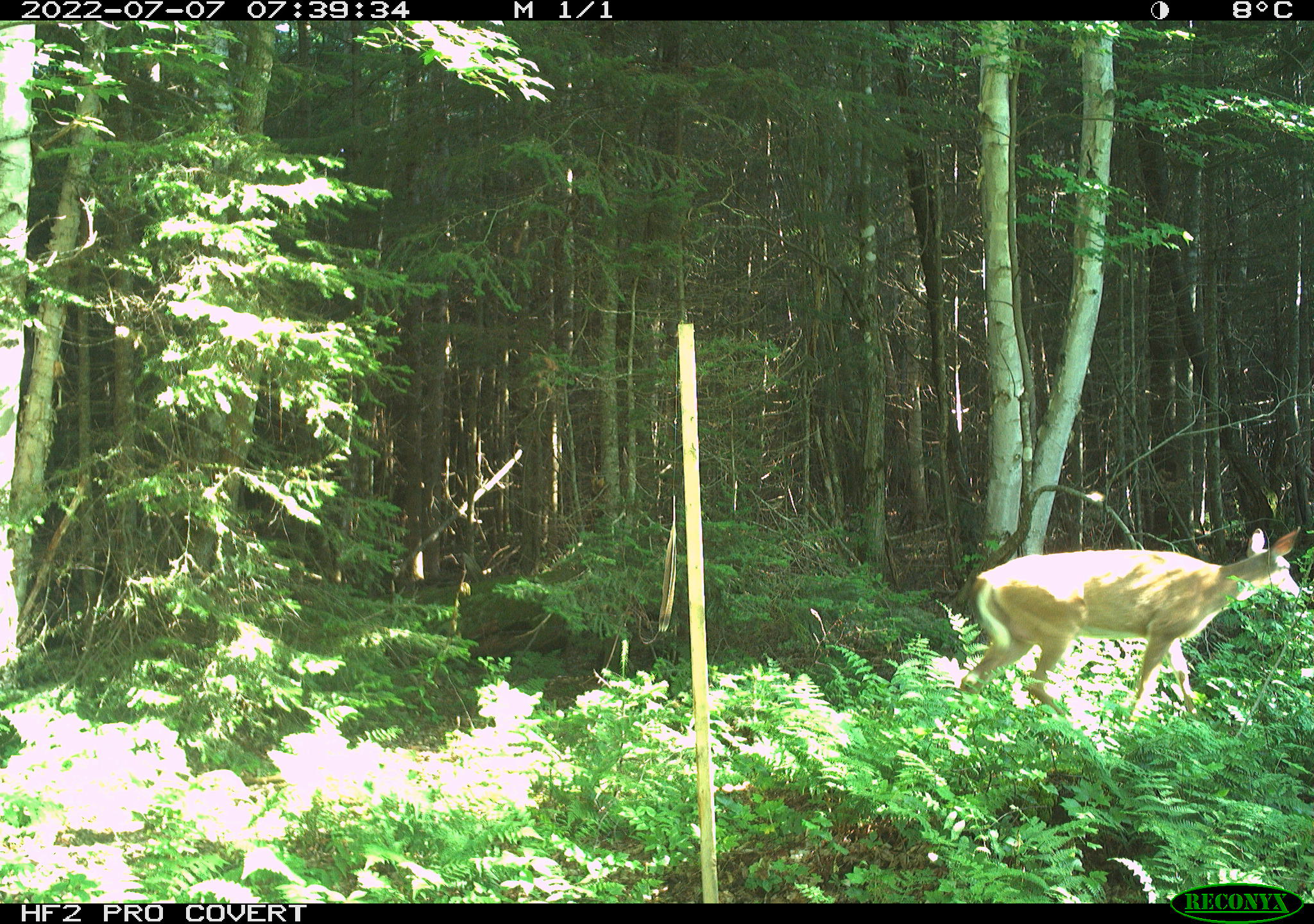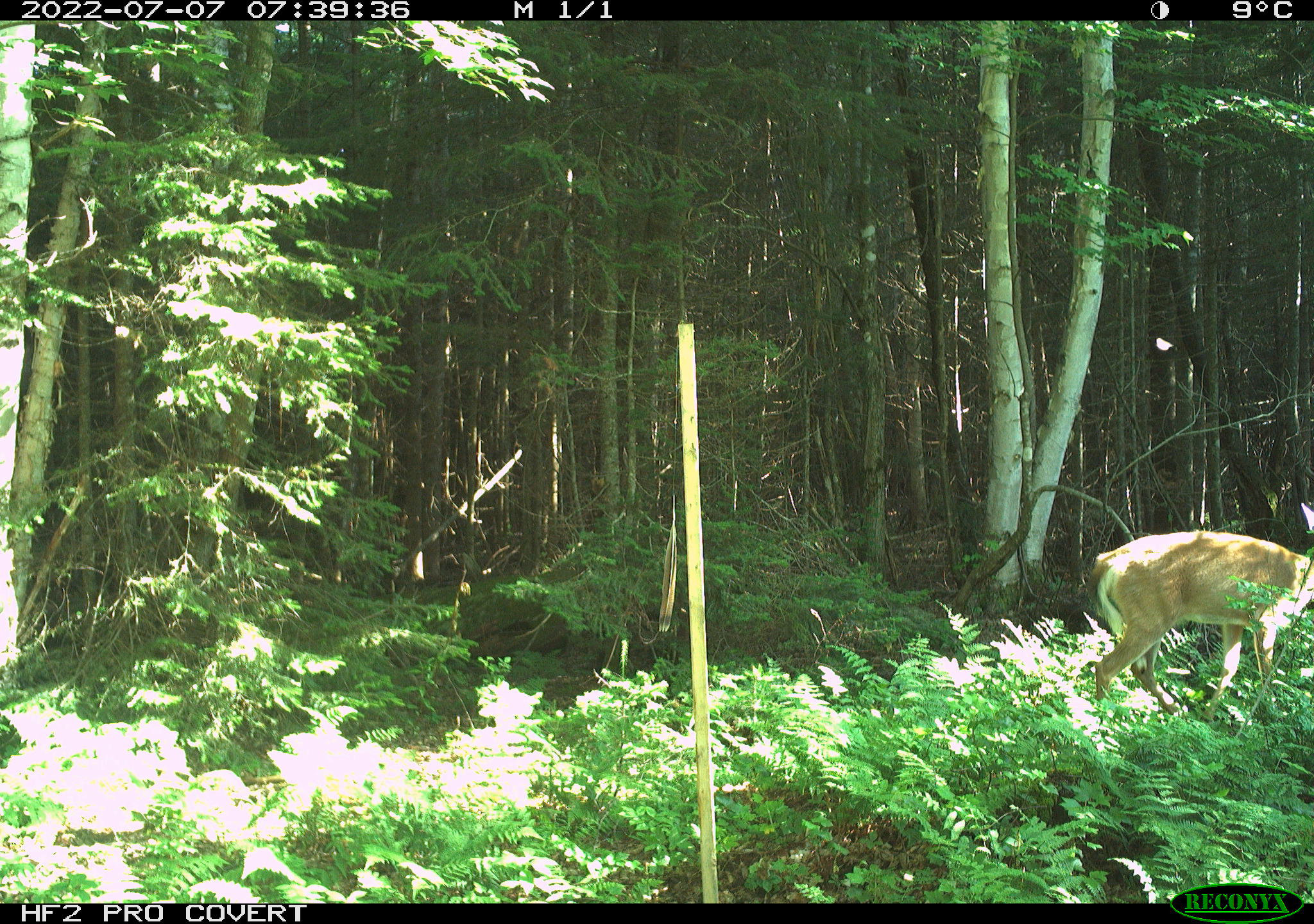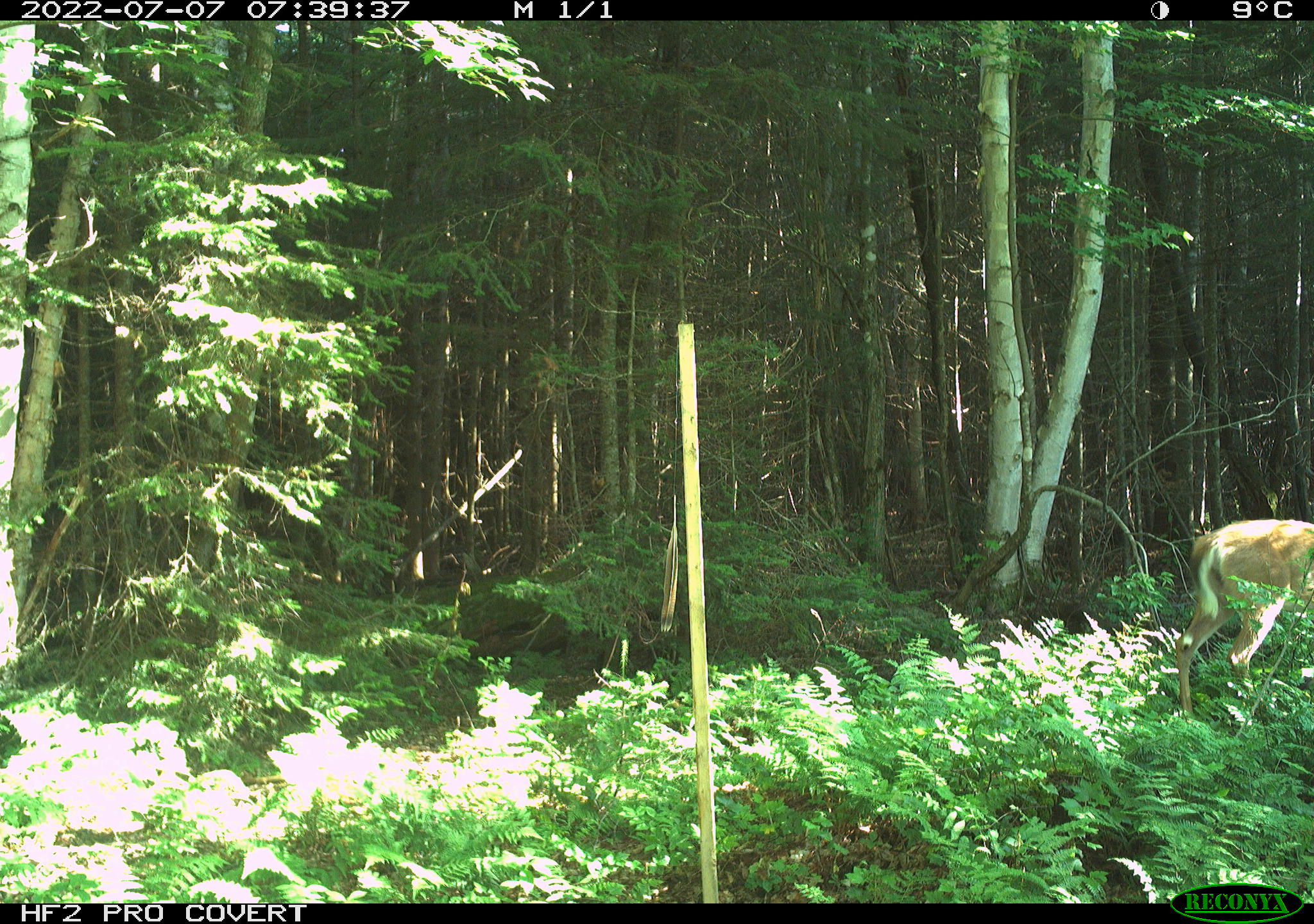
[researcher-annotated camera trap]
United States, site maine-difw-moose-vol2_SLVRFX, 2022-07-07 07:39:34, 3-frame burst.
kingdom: Animalia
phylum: Chordata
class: Mammalia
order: Artiodactyla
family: Cervidae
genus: Odocoileus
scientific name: Odocoileus virginianus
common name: white-tailed deer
White-tailed deer (Odocoileus virginianus).